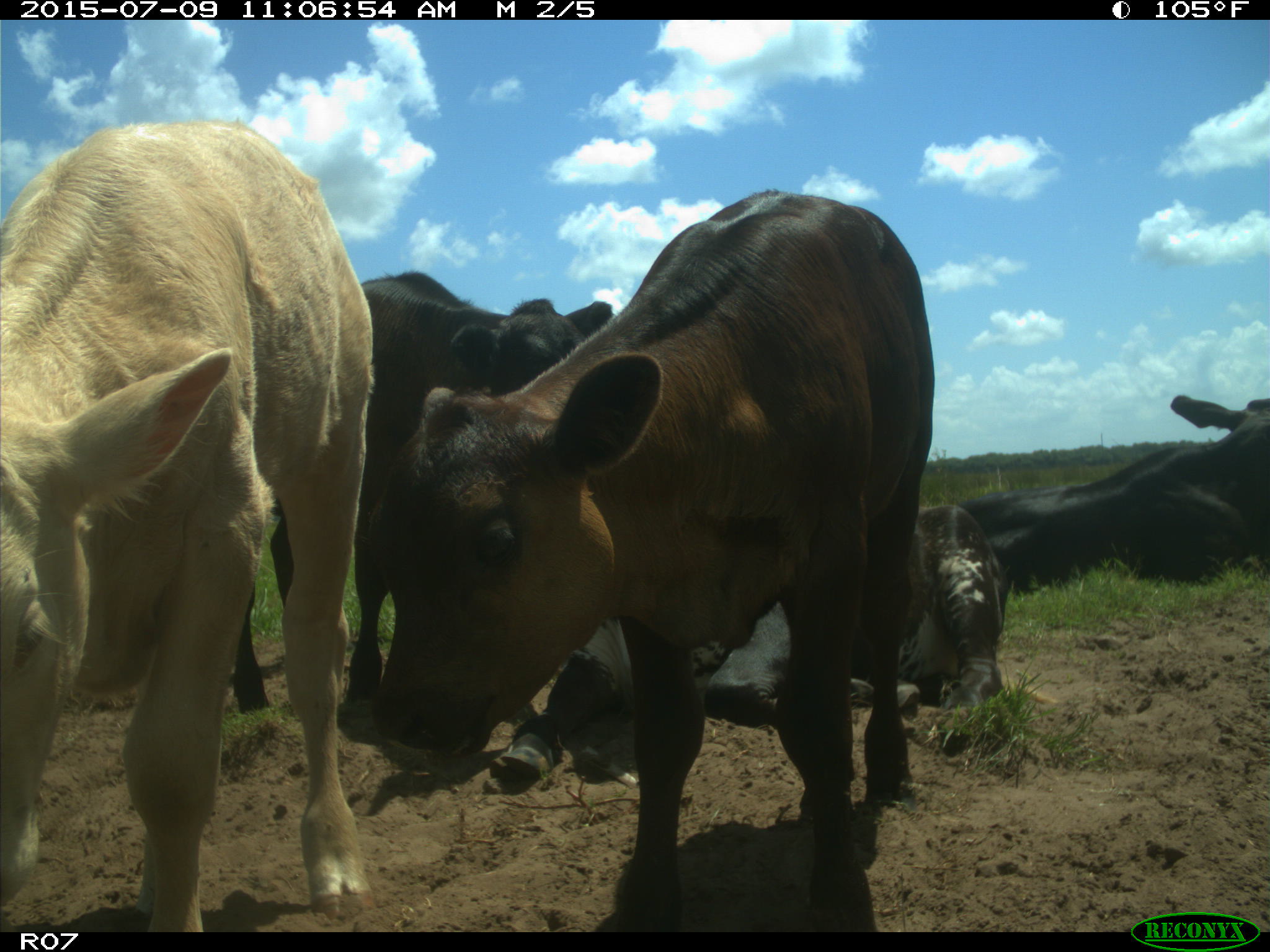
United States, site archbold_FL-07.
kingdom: Animalia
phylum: Chordata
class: Mammalia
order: Artiodactyla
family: Bovidae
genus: Bos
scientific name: Bos taurus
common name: domestic cow